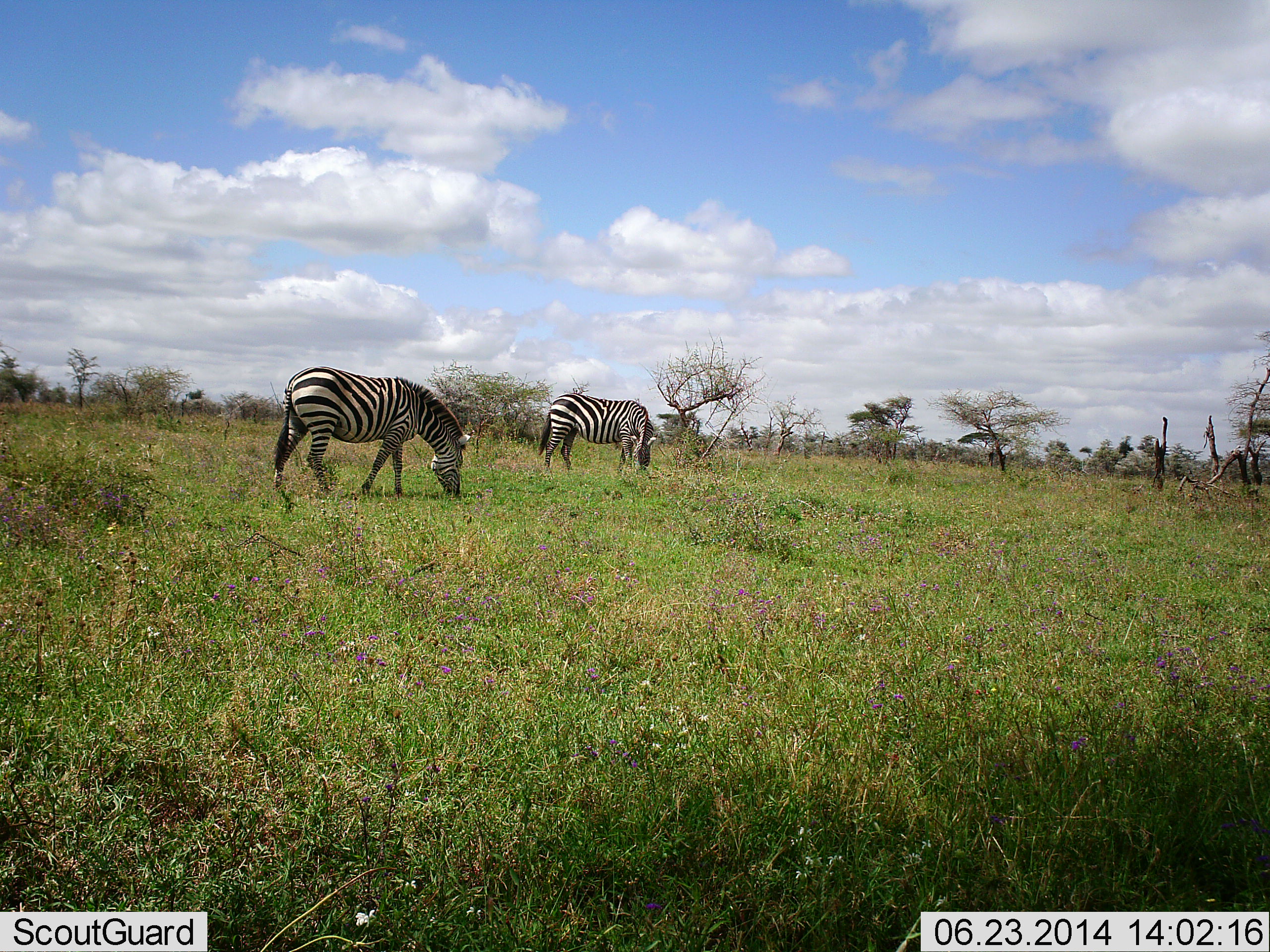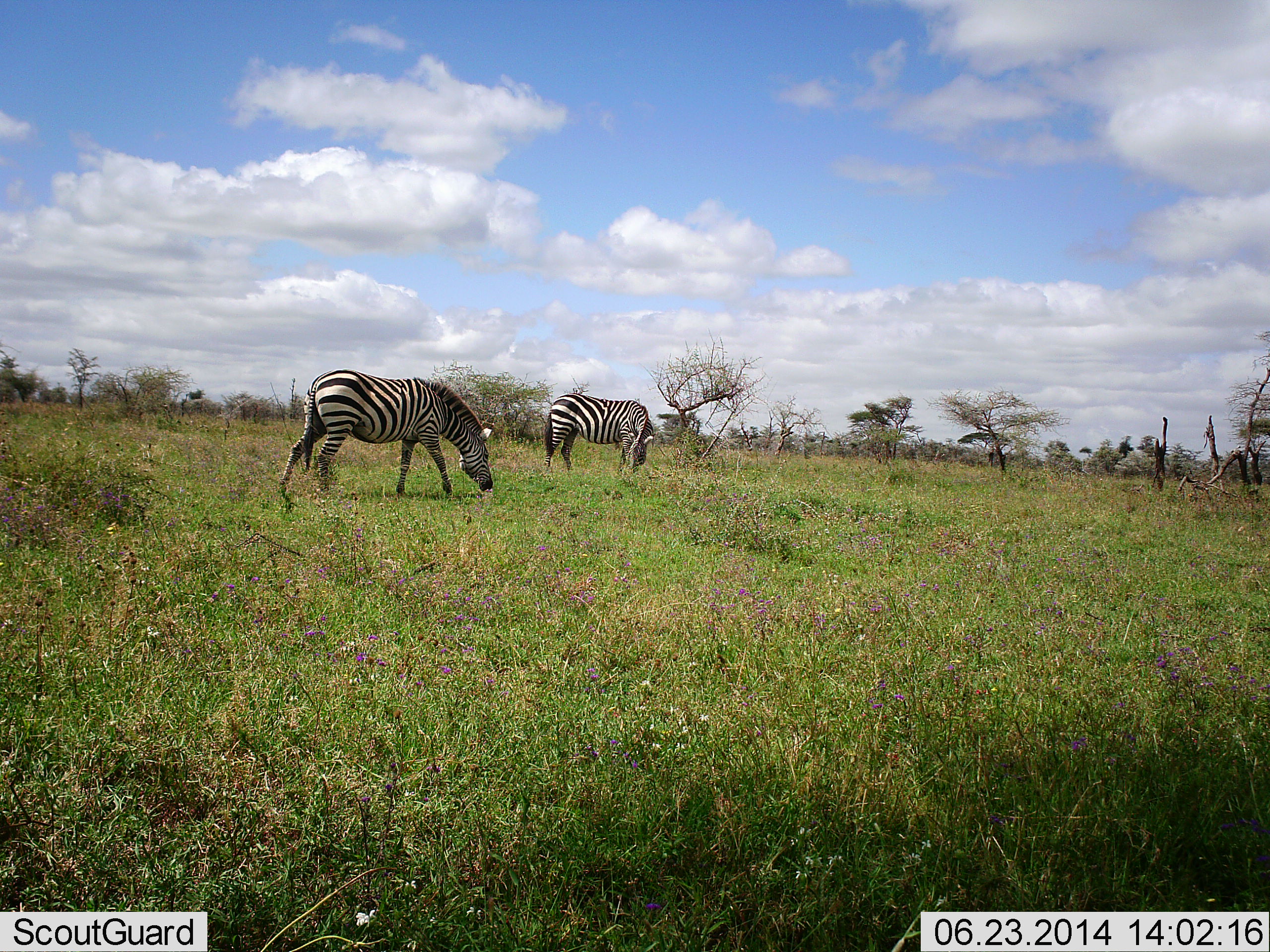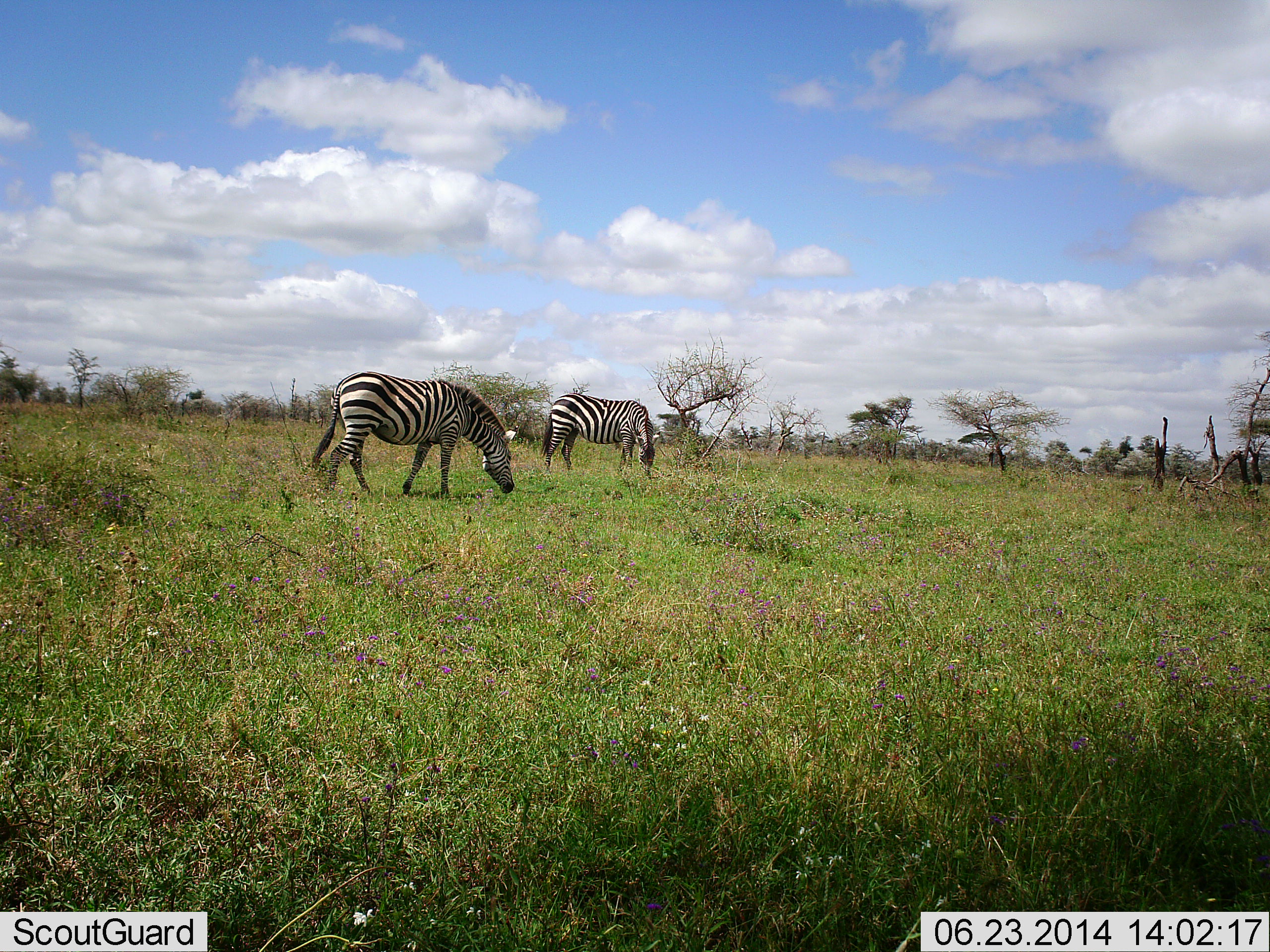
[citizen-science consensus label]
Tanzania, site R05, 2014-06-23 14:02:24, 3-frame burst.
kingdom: Animalia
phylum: Chordata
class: Mammalia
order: Perissodactyla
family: Equidae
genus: Equus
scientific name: Equus quagga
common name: plains zebra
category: zebra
Zebra (plains zebra) (Equus quagga), count 2. Behavior (volunteer vote fractions): standing 30%, resting 2%, moving 19%, interacting 0%. Young present (vote fraction): 0%. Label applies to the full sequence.